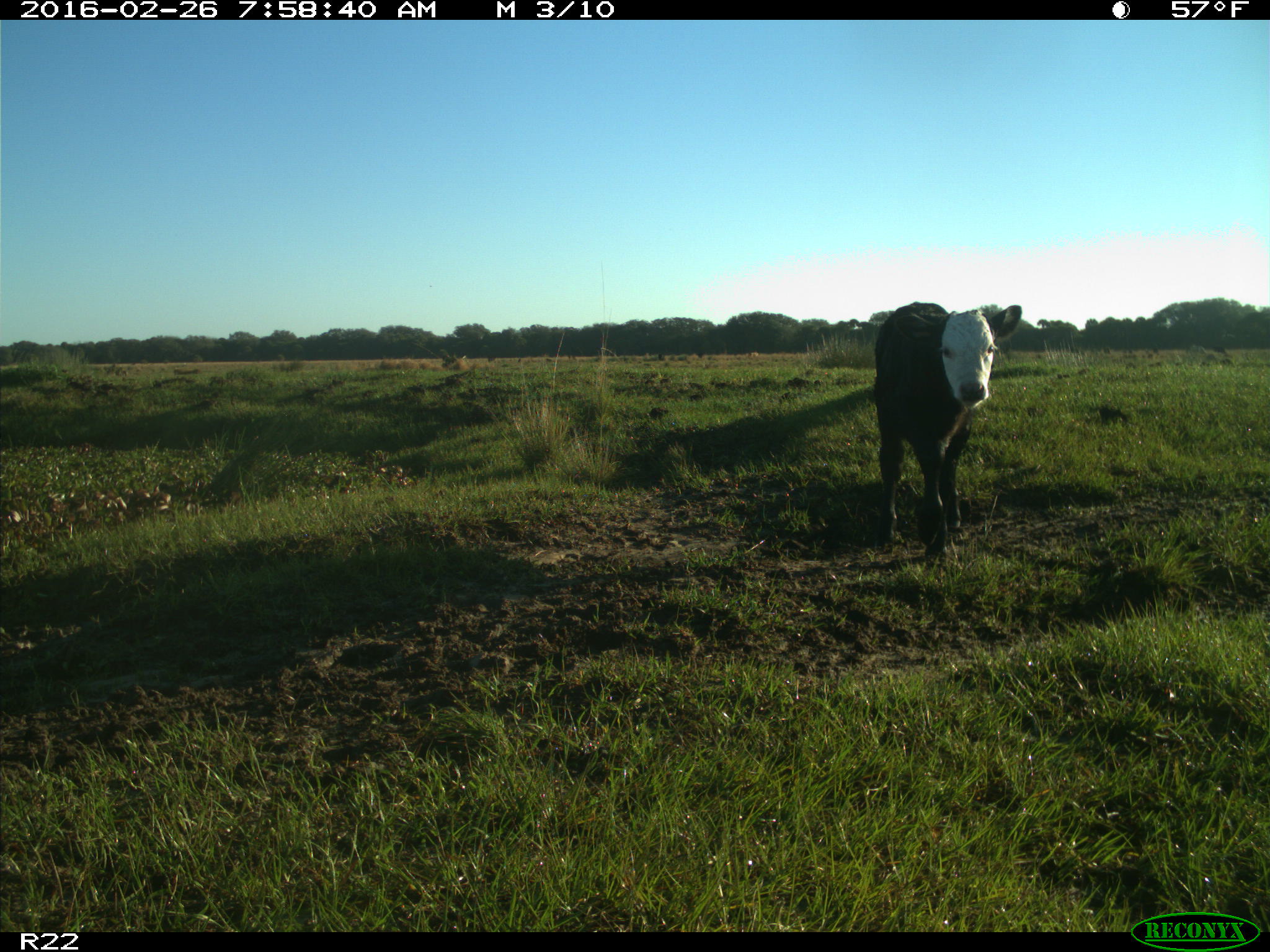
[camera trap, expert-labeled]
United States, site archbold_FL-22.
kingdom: Animalia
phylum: Chordata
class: Mammalia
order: Artiodactyla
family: Bovidae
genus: Bos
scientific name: Bos taurus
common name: domestic cow